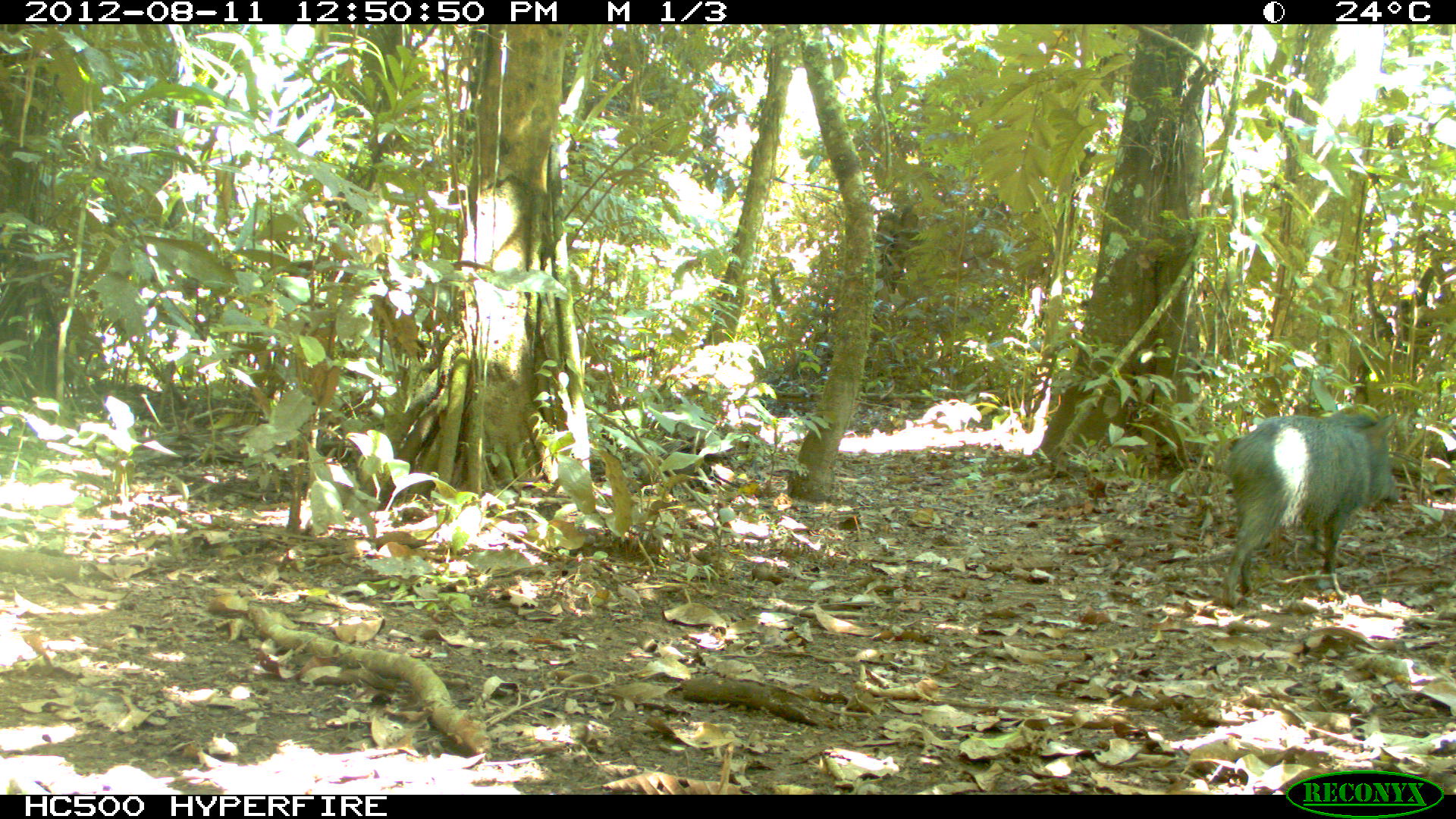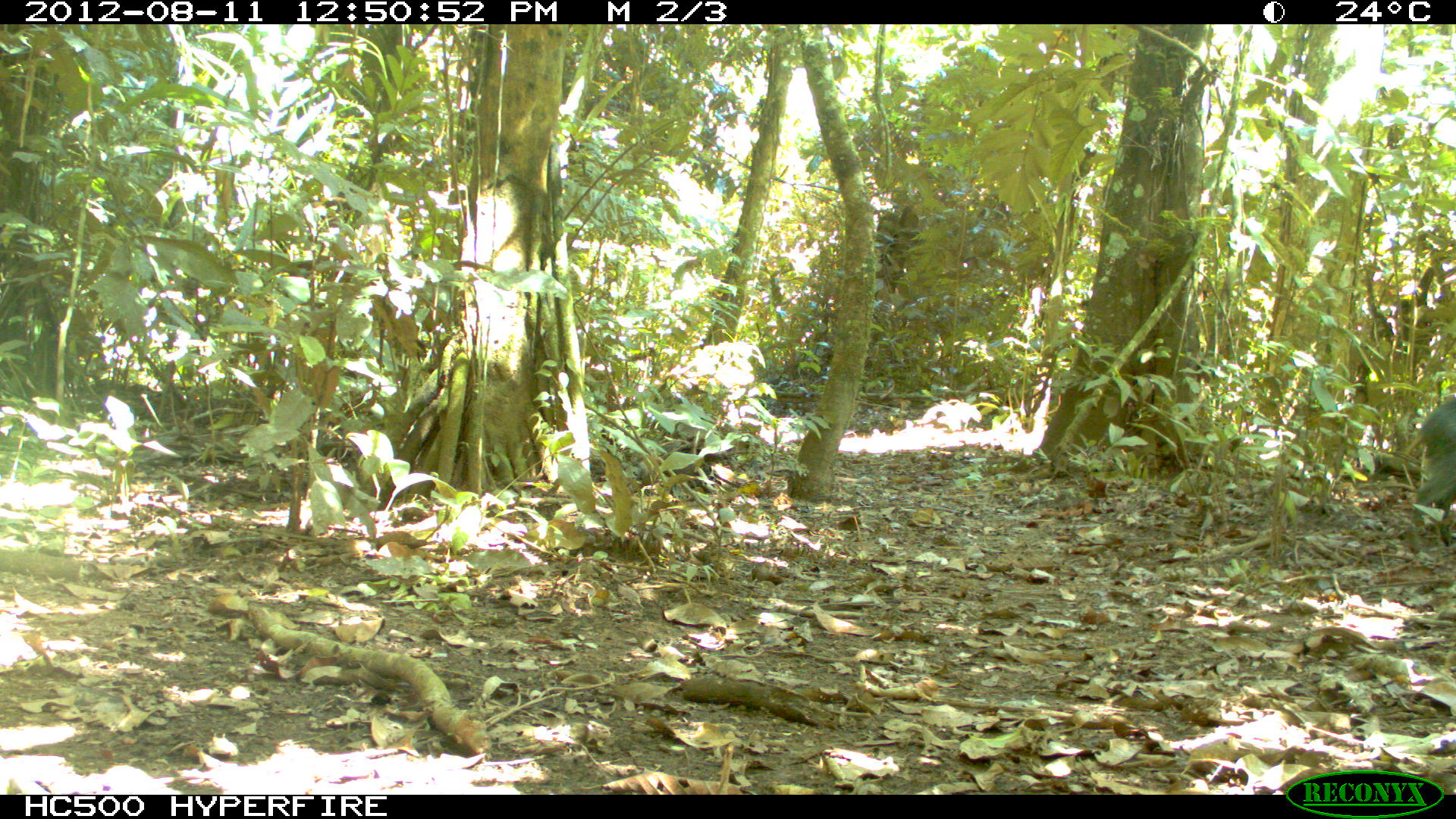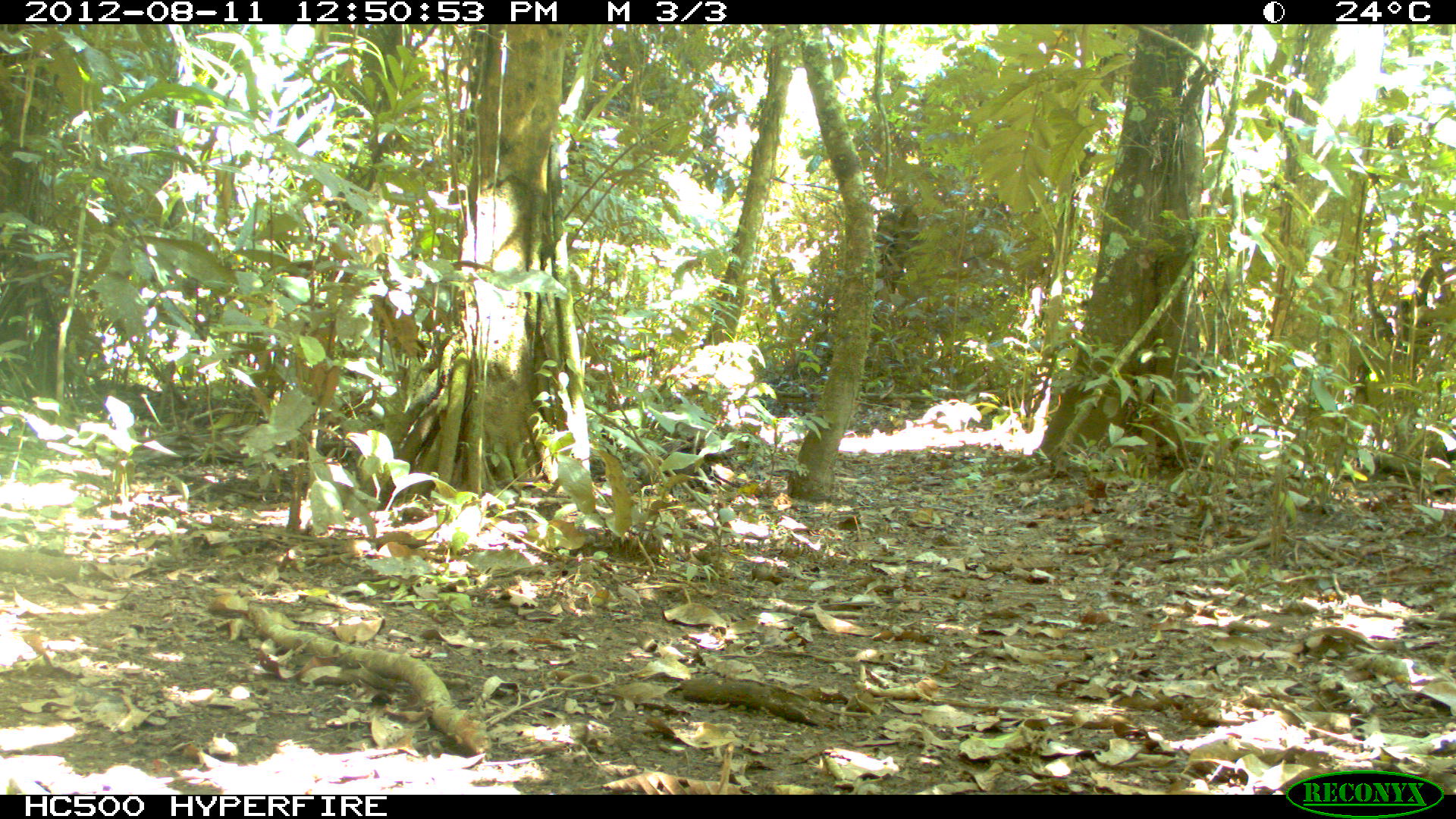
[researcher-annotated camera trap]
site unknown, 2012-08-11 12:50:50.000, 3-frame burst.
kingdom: Animalia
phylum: Chordata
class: Mammalia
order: Artiodactyla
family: Tayassuidae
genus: Pecari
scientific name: Pecari tajacu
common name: collared peccary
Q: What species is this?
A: Pecari tajacu (collared peccary).